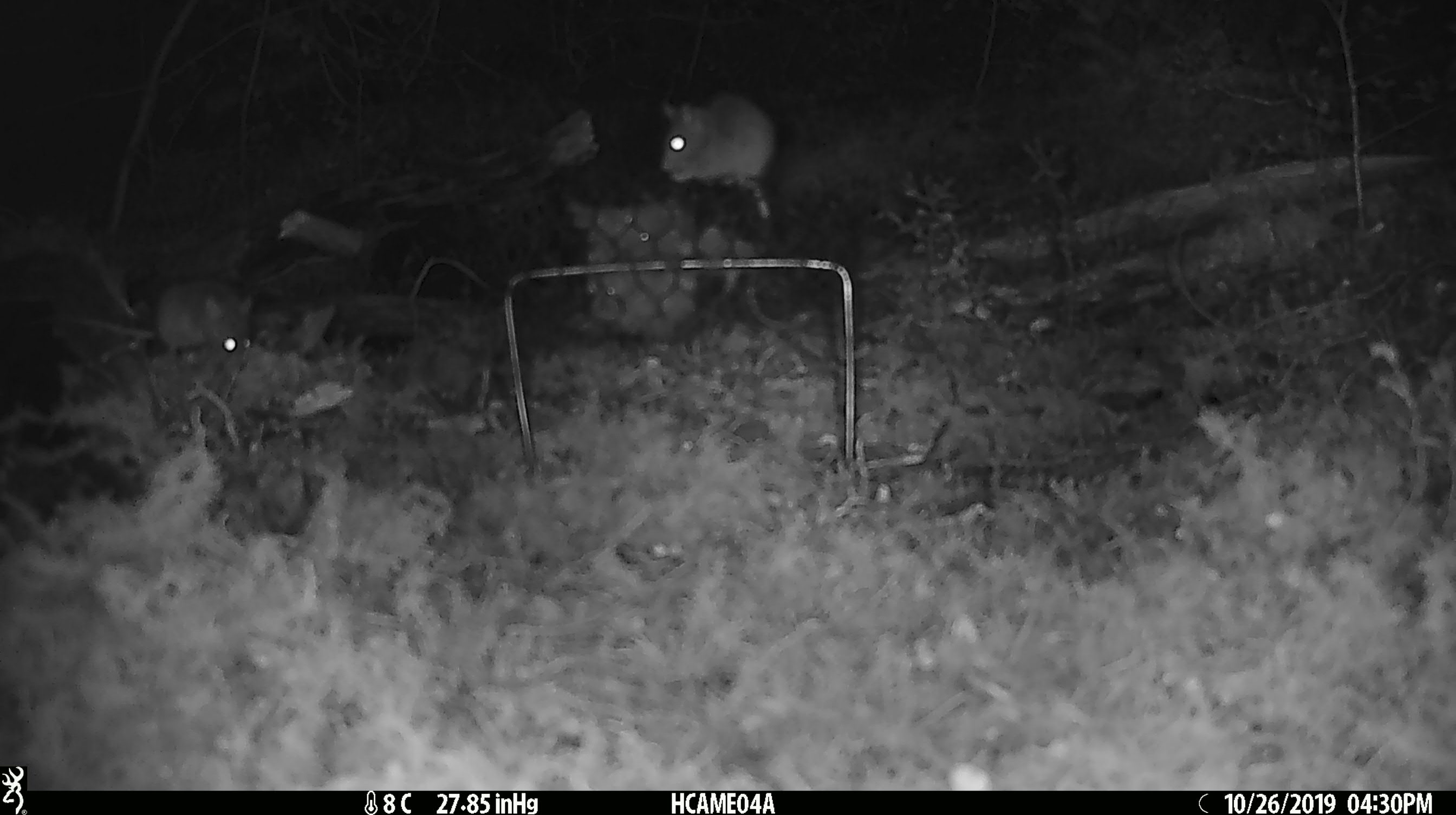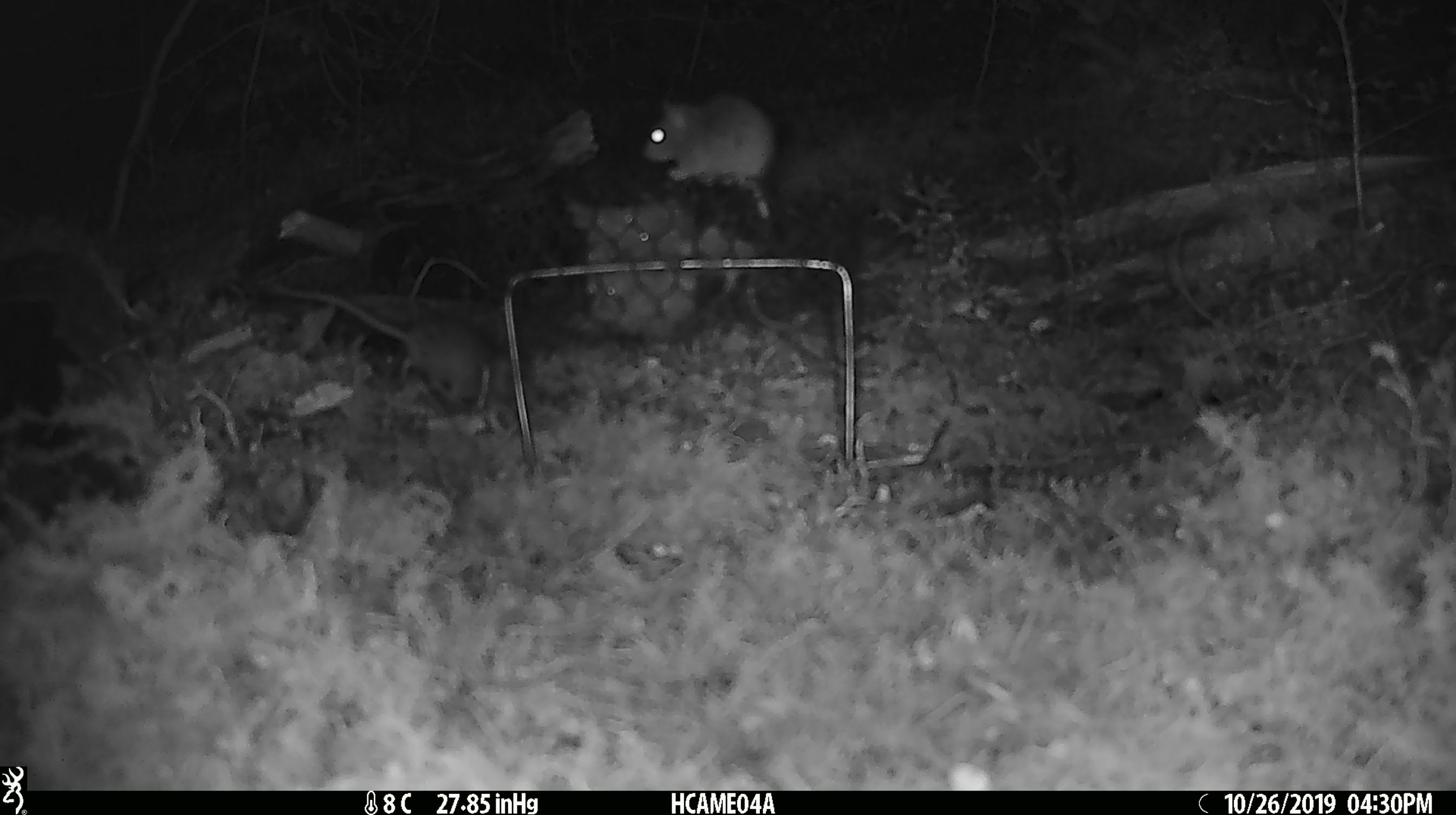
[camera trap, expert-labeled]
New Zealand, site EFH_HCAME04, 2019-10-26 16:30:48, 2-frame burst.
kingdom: Animalia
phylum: Chordata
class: Mammalia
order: Rodentia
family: Muridae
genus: Mus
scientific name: Mus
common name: mouse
Mouse (Mus).